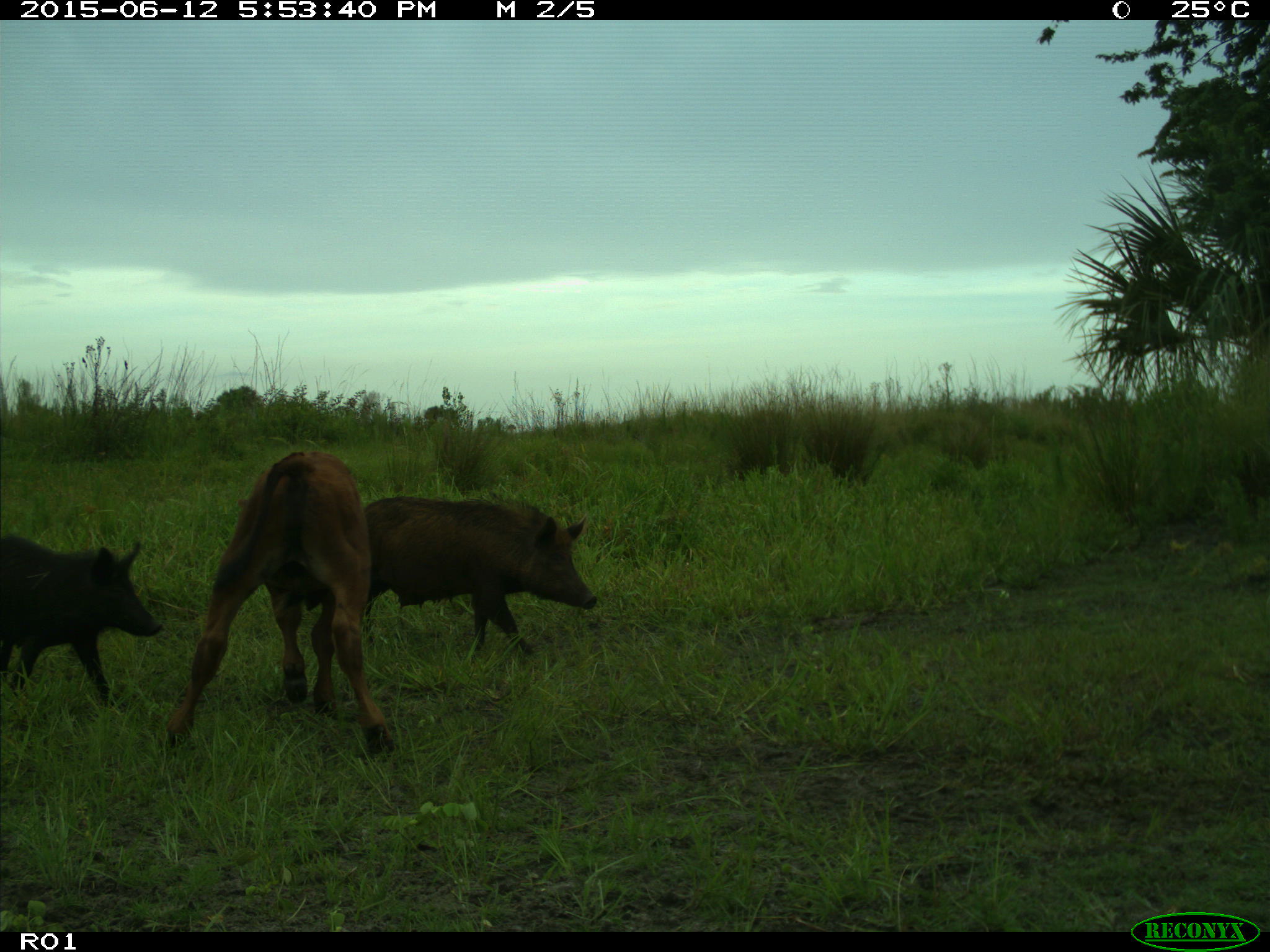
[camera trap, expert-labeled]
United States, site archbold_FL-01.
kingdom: Animalia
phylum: Chordata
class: Mammalia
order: Artiodactyla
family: Suidae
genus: Sus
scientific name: Sus scrofa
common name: wild boar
Sus scrofa (wild boar).